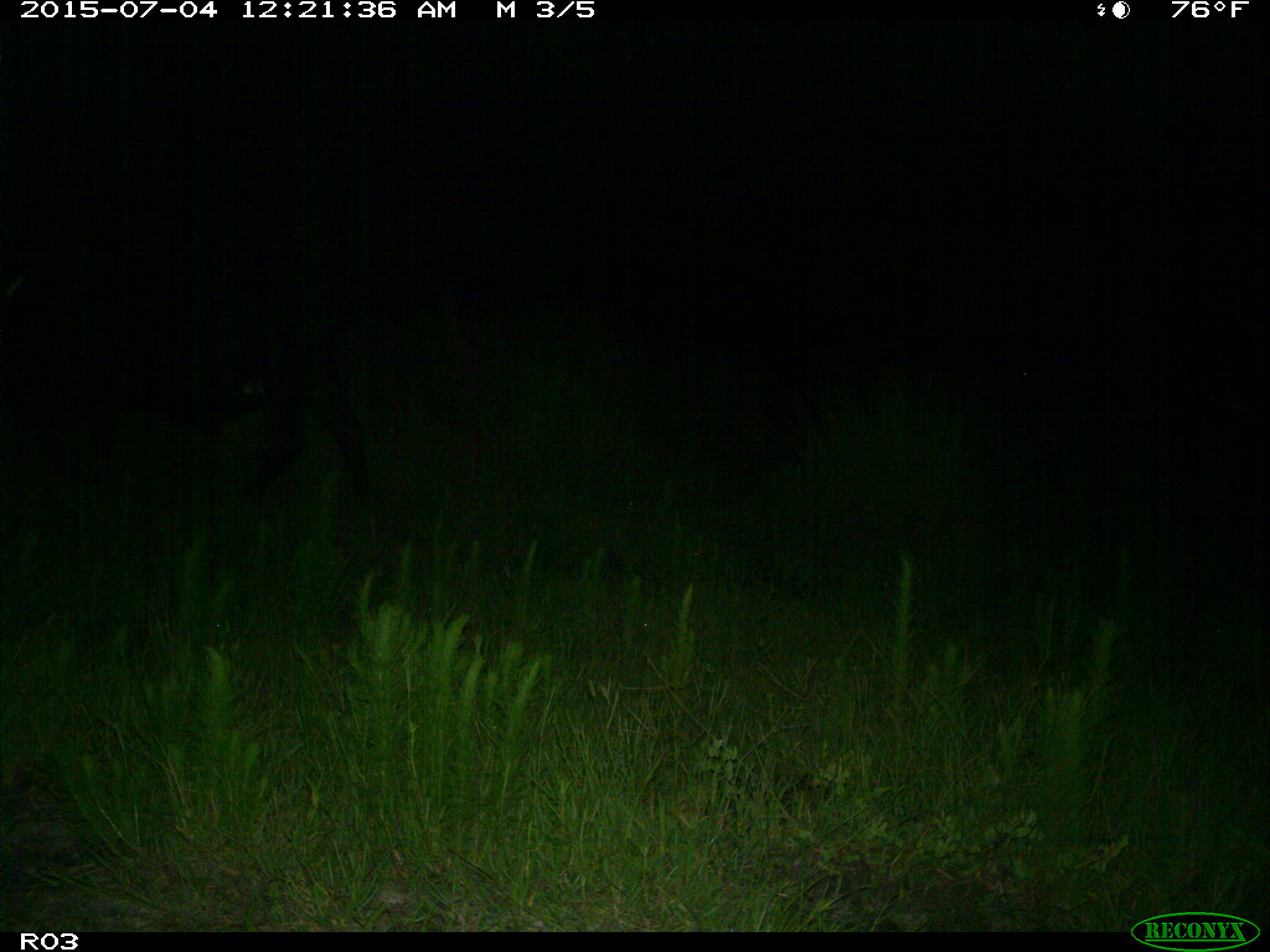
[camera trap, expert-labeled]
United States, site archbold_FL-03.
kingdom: Animalia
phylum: Chordata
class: Mammalia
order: Artiodactyla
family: Bovidae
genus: Bos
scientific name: Bos taurus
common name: domestic cow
Bos taurus (domestic cow).